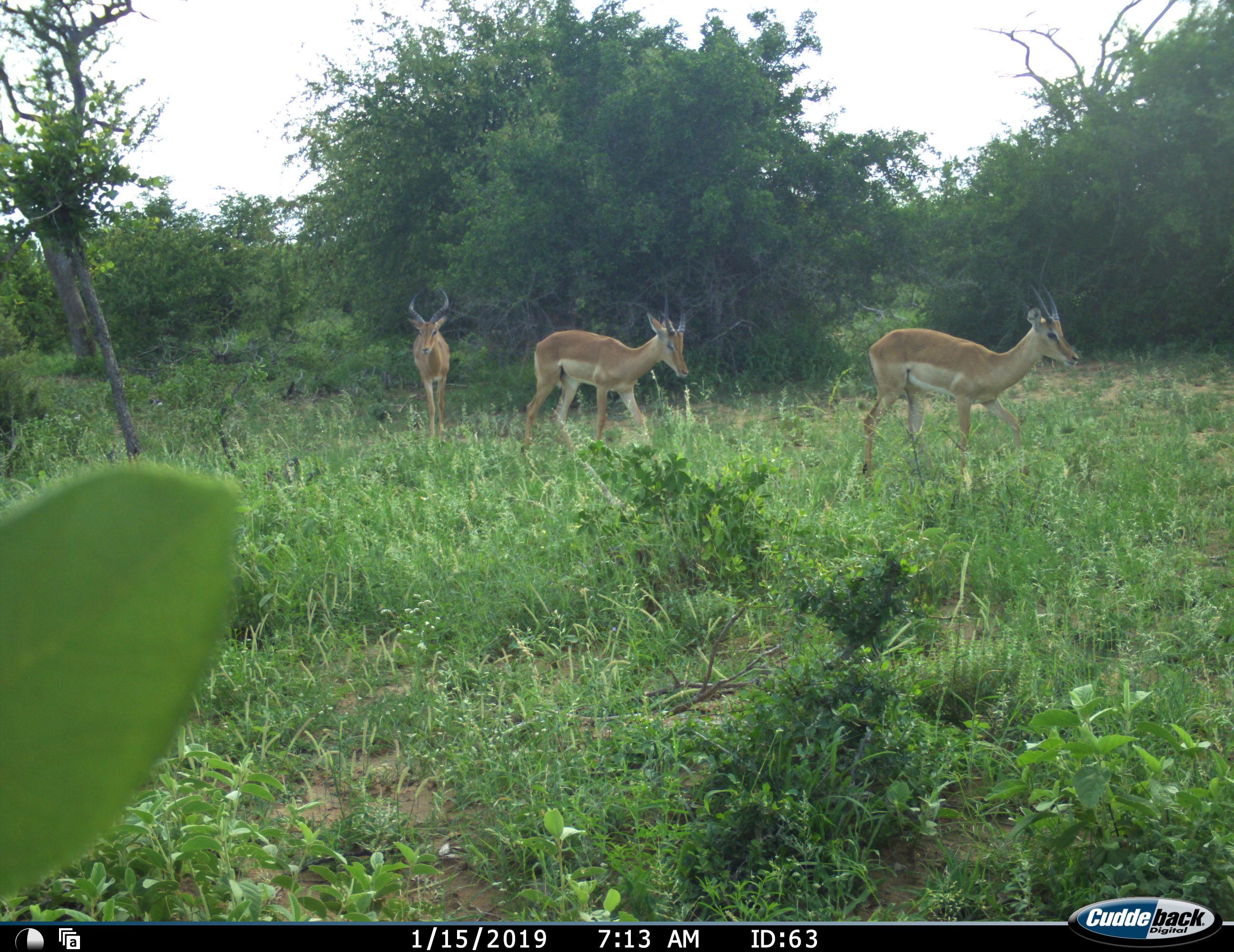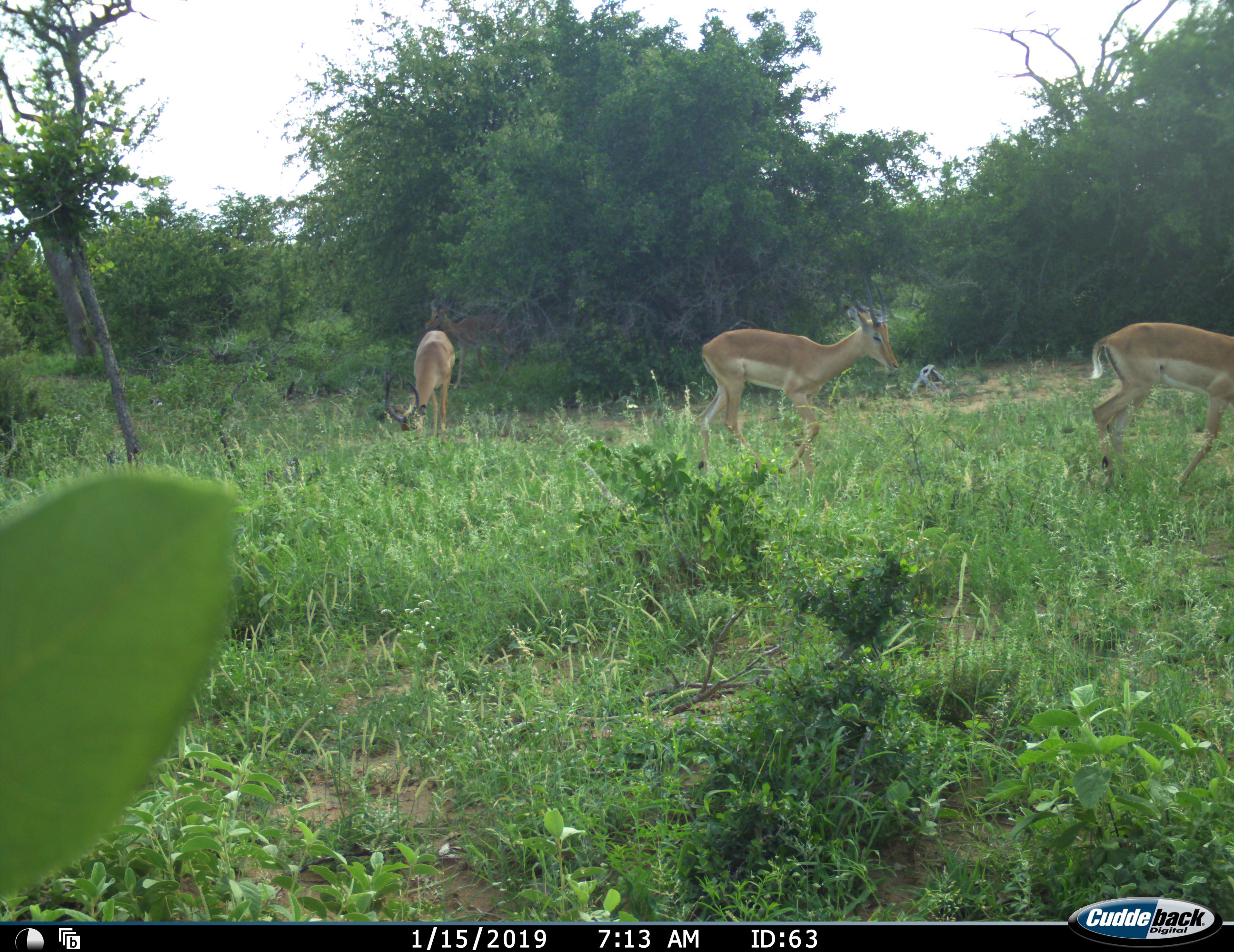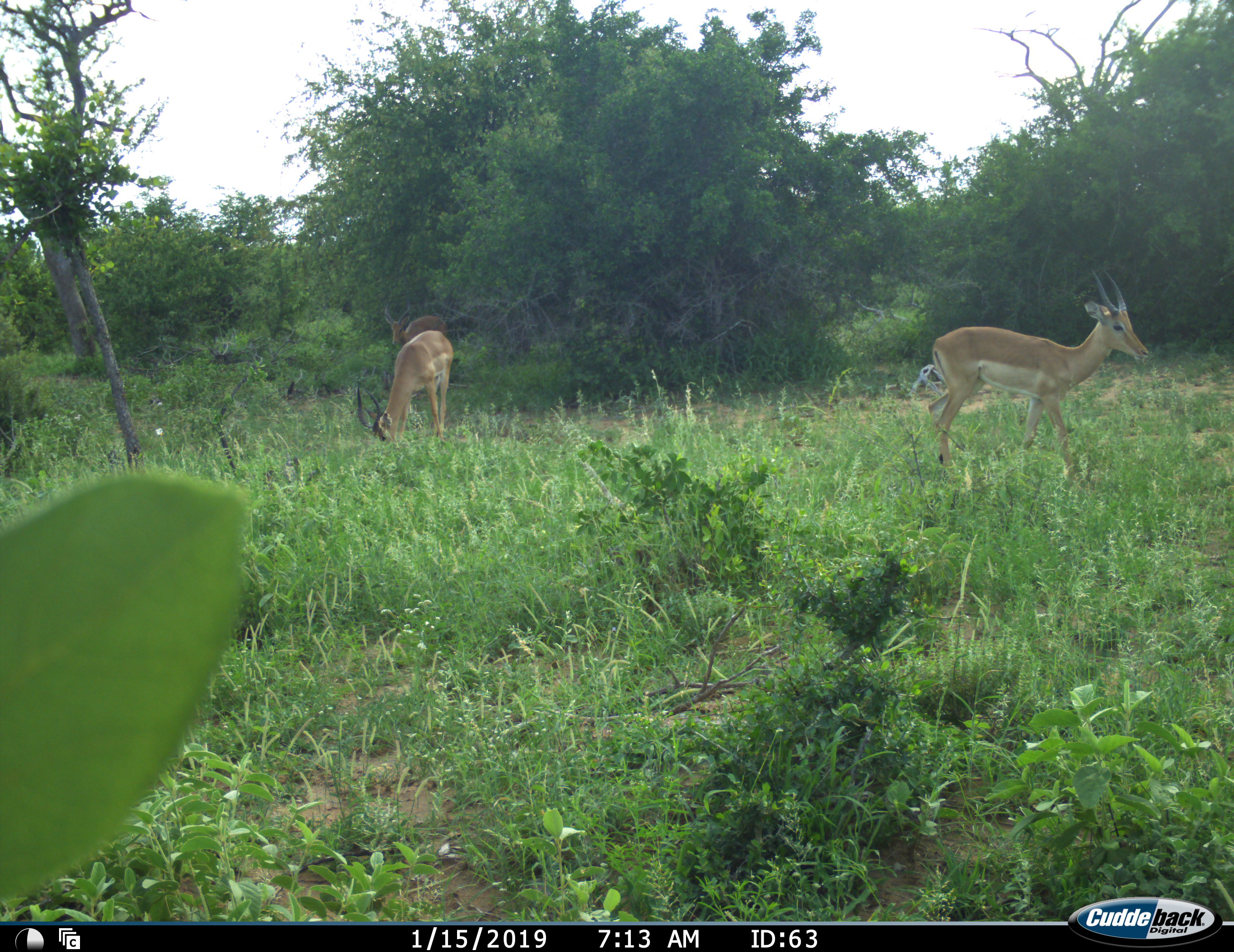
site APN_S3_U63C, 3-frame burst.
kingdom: Animalia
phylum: Chordata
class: Mammalia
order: Artiodactyla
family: Bovidae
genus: Aepyceros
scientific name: Aepyceros melampus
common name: impala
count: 3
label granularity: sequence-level